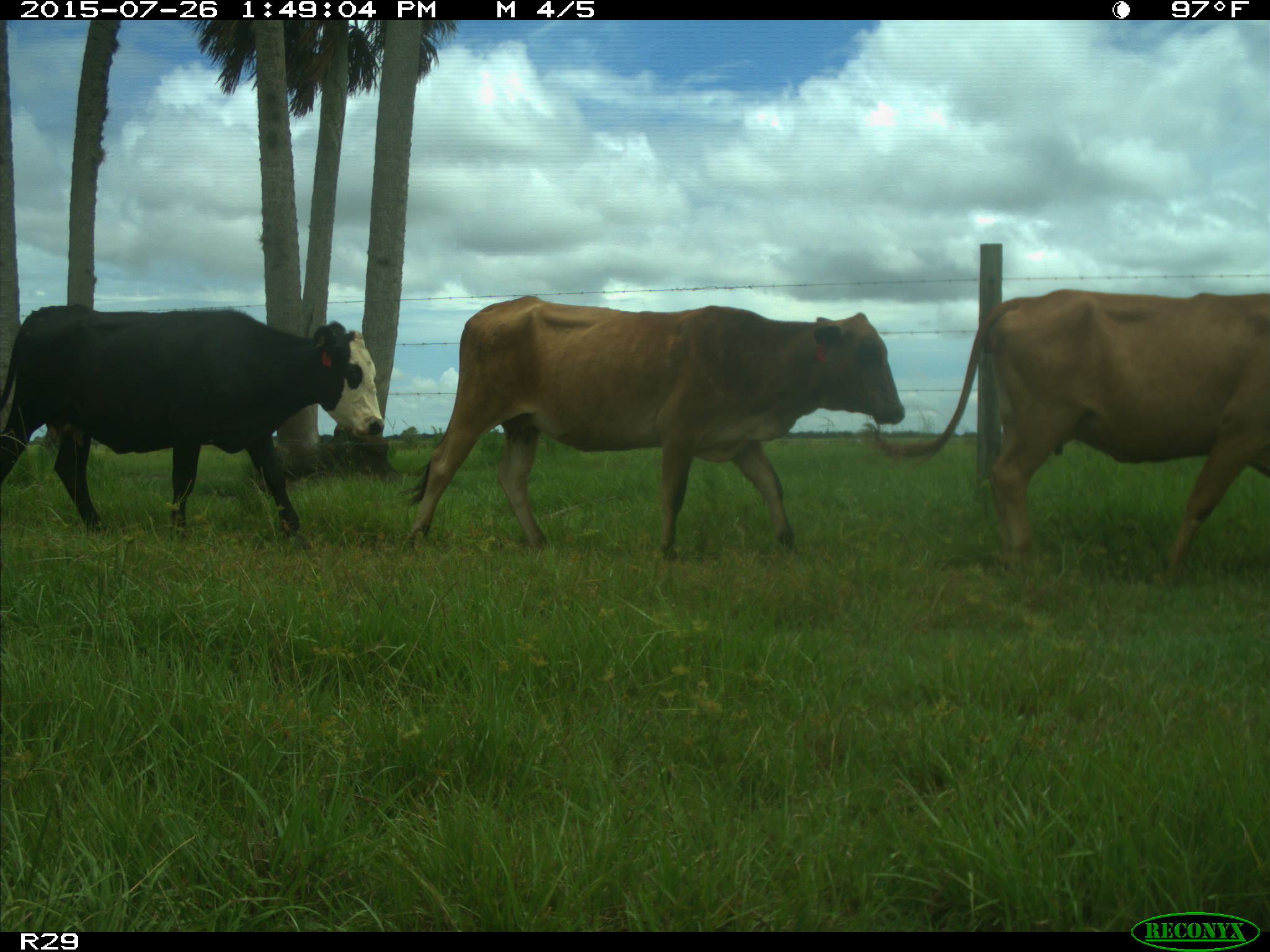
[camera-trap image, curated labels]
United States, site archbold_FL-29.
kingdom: Animalia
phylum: Chordata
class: Mammalia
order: Artiodactyla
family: Bovidae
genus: Bos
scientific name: Bos taurus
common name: domestic cow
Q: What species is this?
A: Bos taurus (domestic cow).